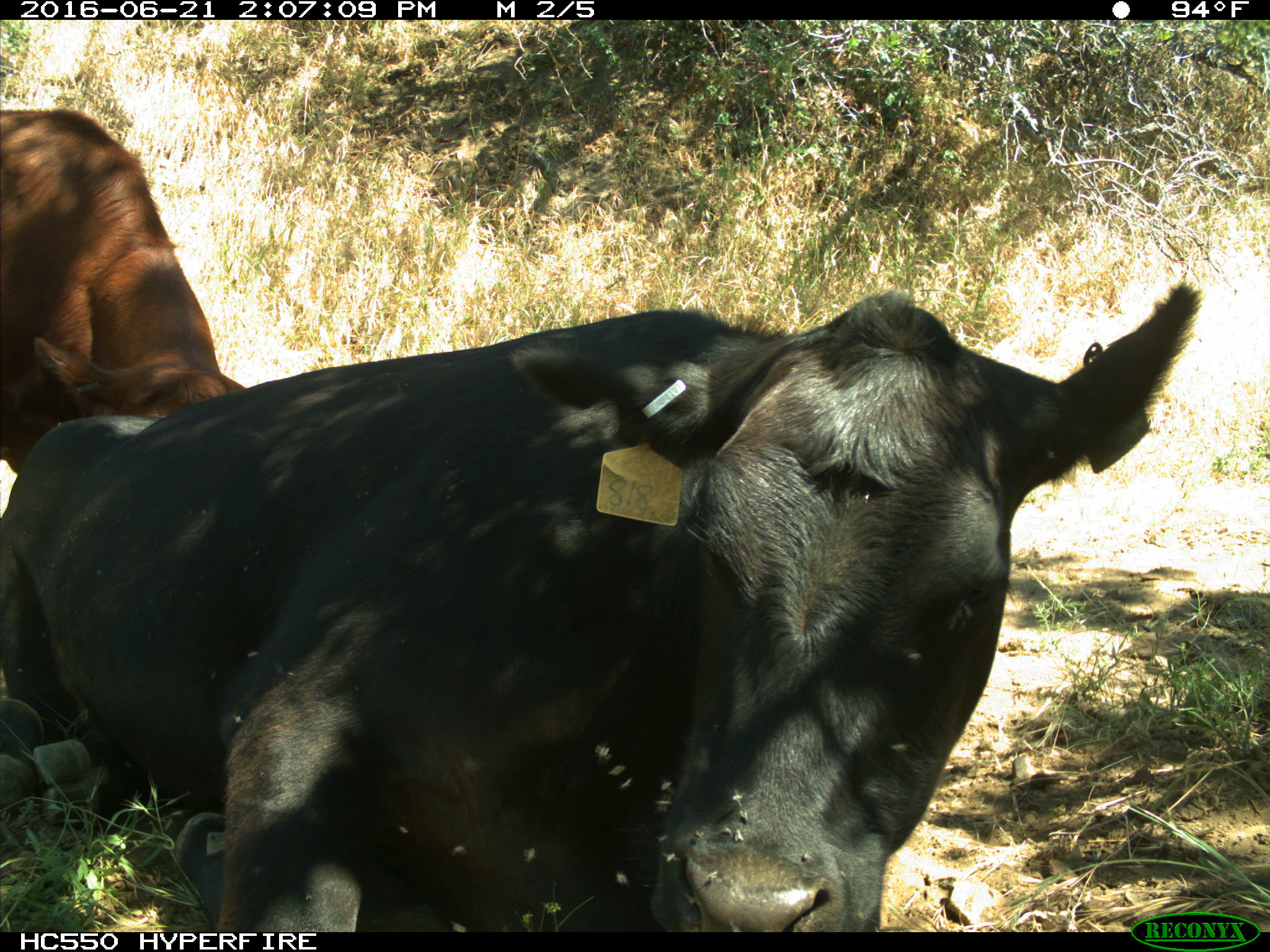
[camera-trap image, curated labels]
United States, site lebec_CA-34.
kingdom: Animalia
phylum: Chordata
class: Mammalia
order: Artiodactyla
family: Bovidae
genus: Bos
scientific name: Bos taurus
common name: domestic cow